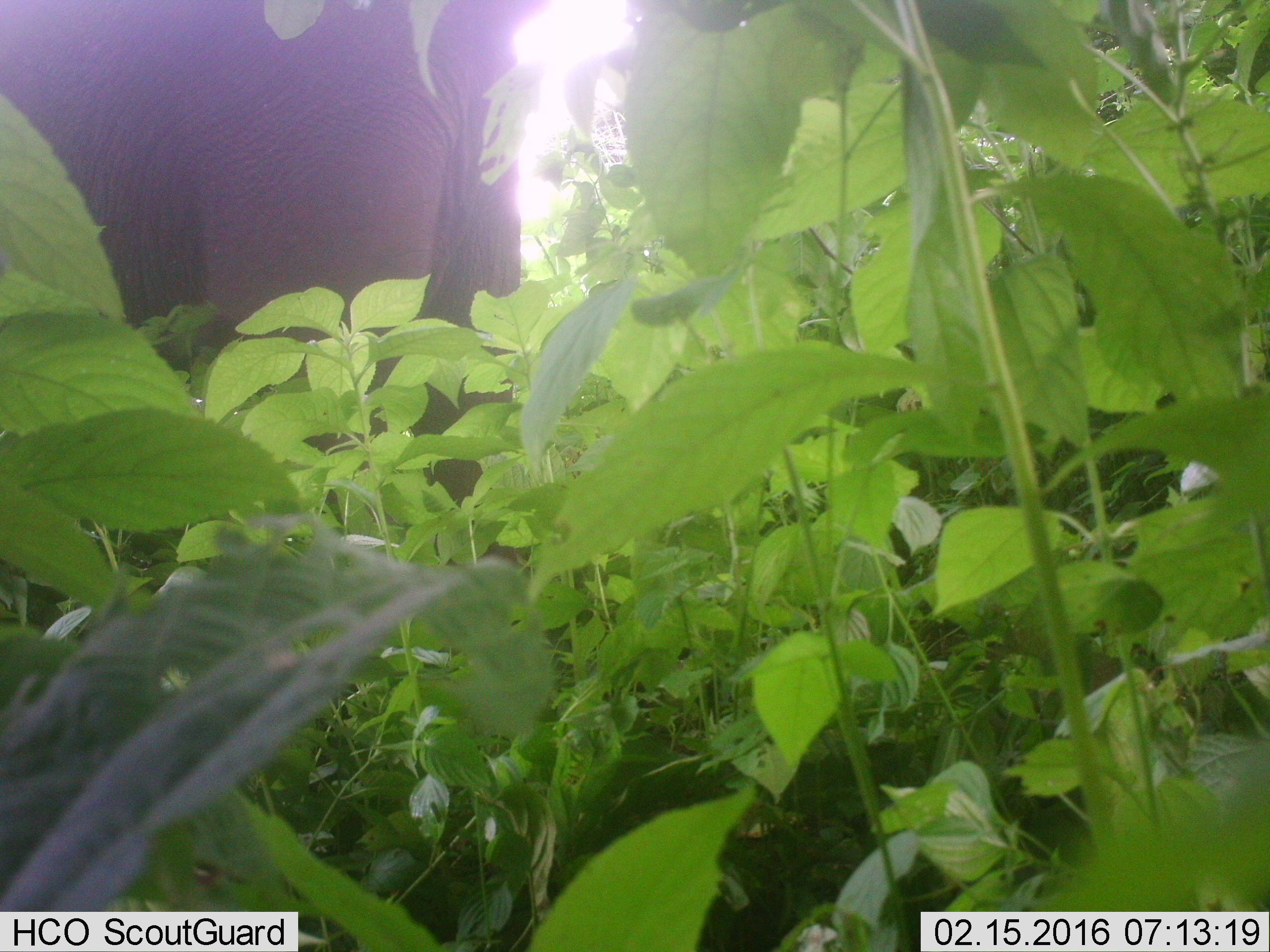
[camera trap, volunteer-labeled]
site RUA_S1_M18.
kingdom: Animalia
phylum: Chordata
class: Mammalia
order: Proboscidea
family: Elephantidae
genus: Loxodonta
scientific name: Loxodonta africana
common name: african bush elephant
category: elephant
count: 1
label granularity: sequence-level